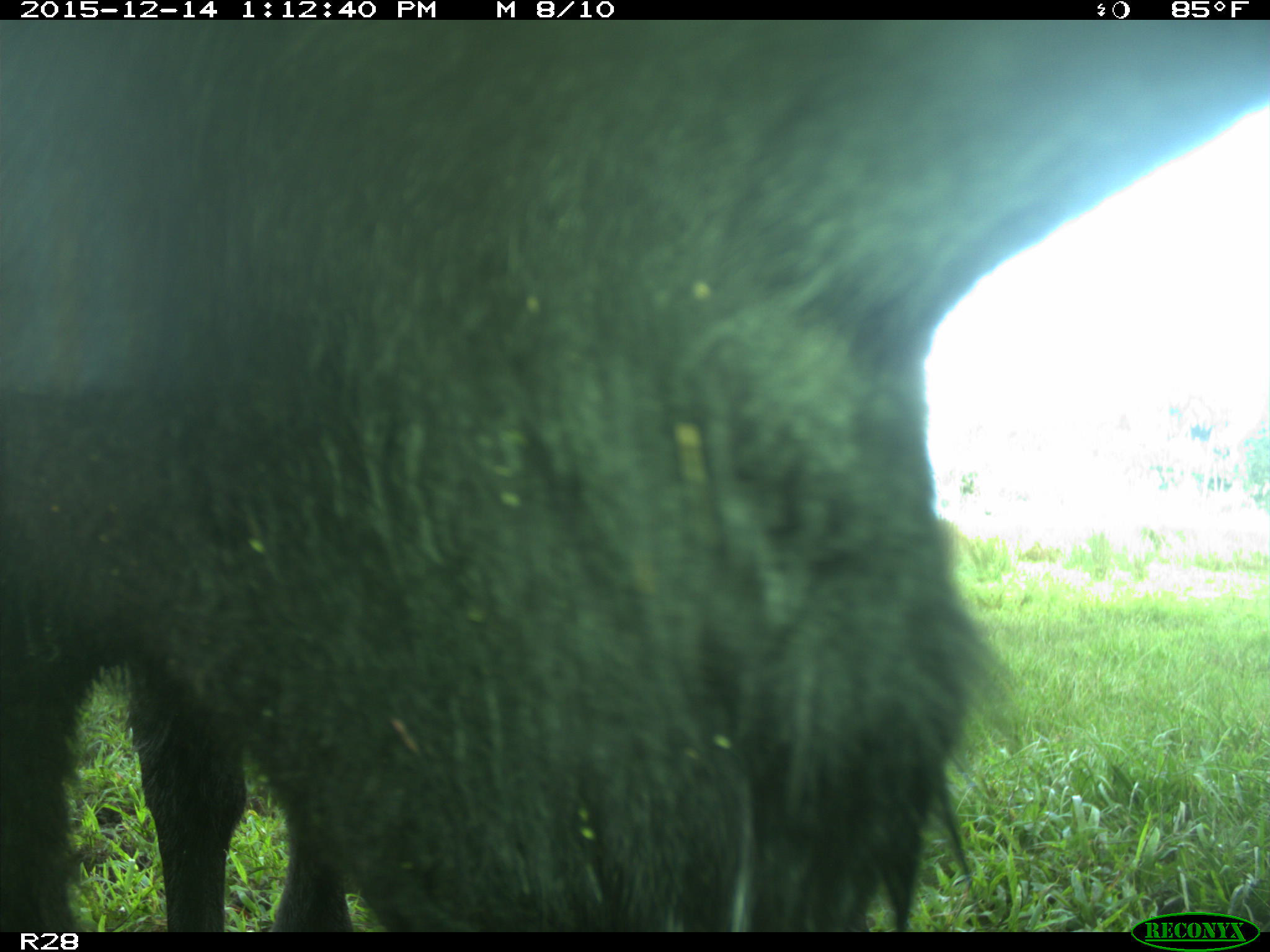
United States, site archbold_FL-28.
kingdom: Animalia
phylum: Chordata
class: Mammalia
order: Artiodactyla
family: Bovidae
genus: Bos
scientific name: Bos taurus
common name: domestic cow